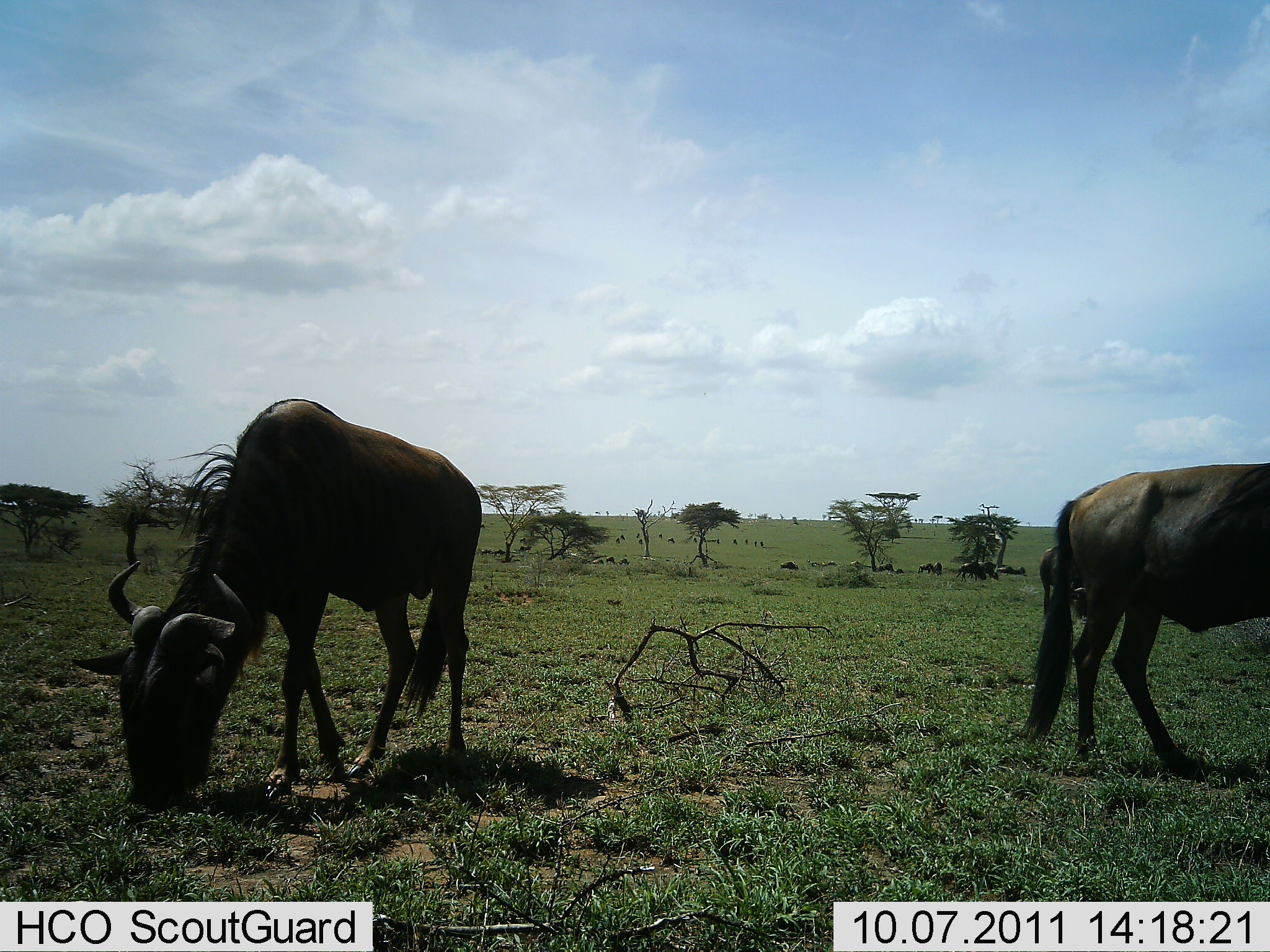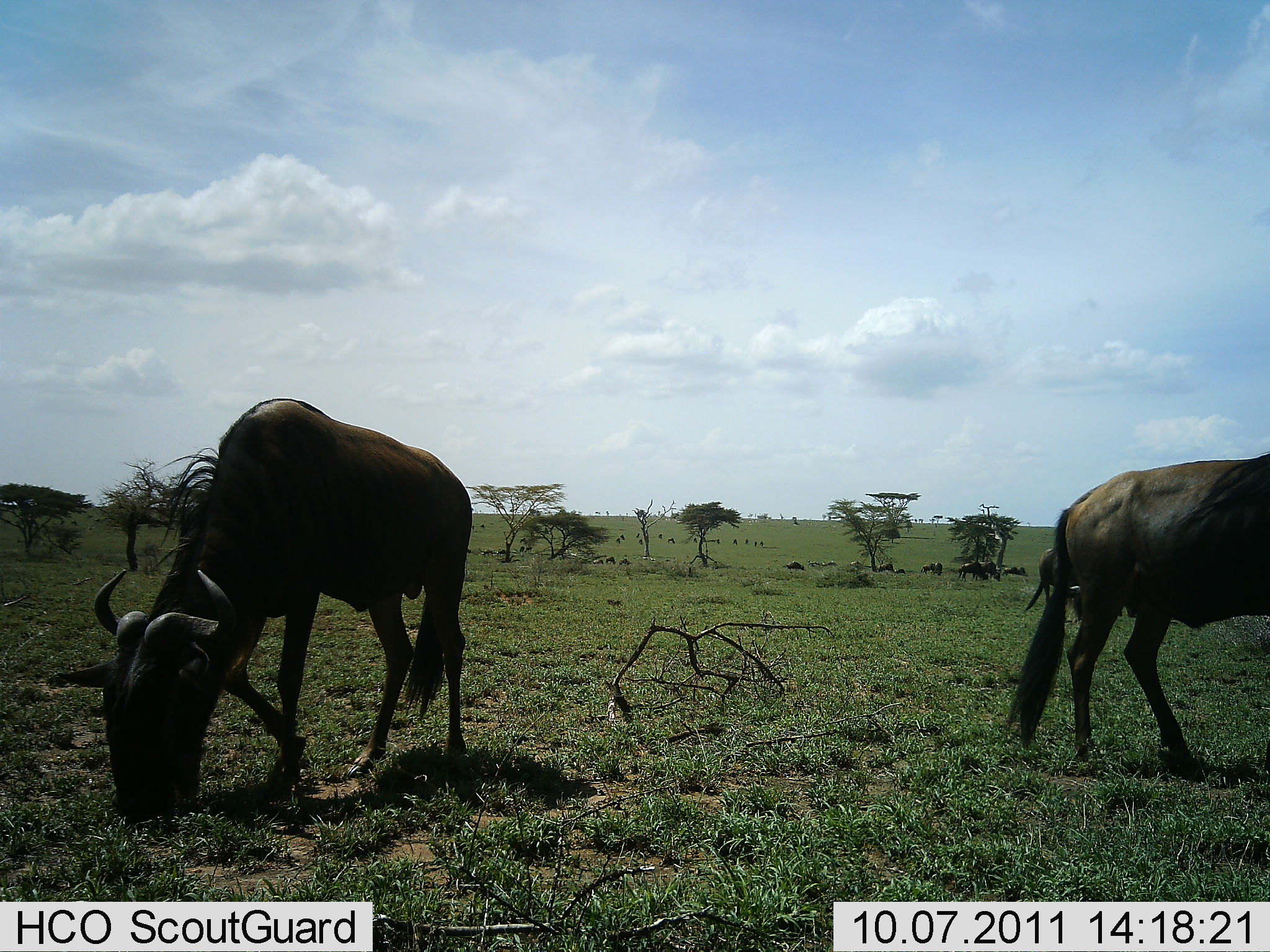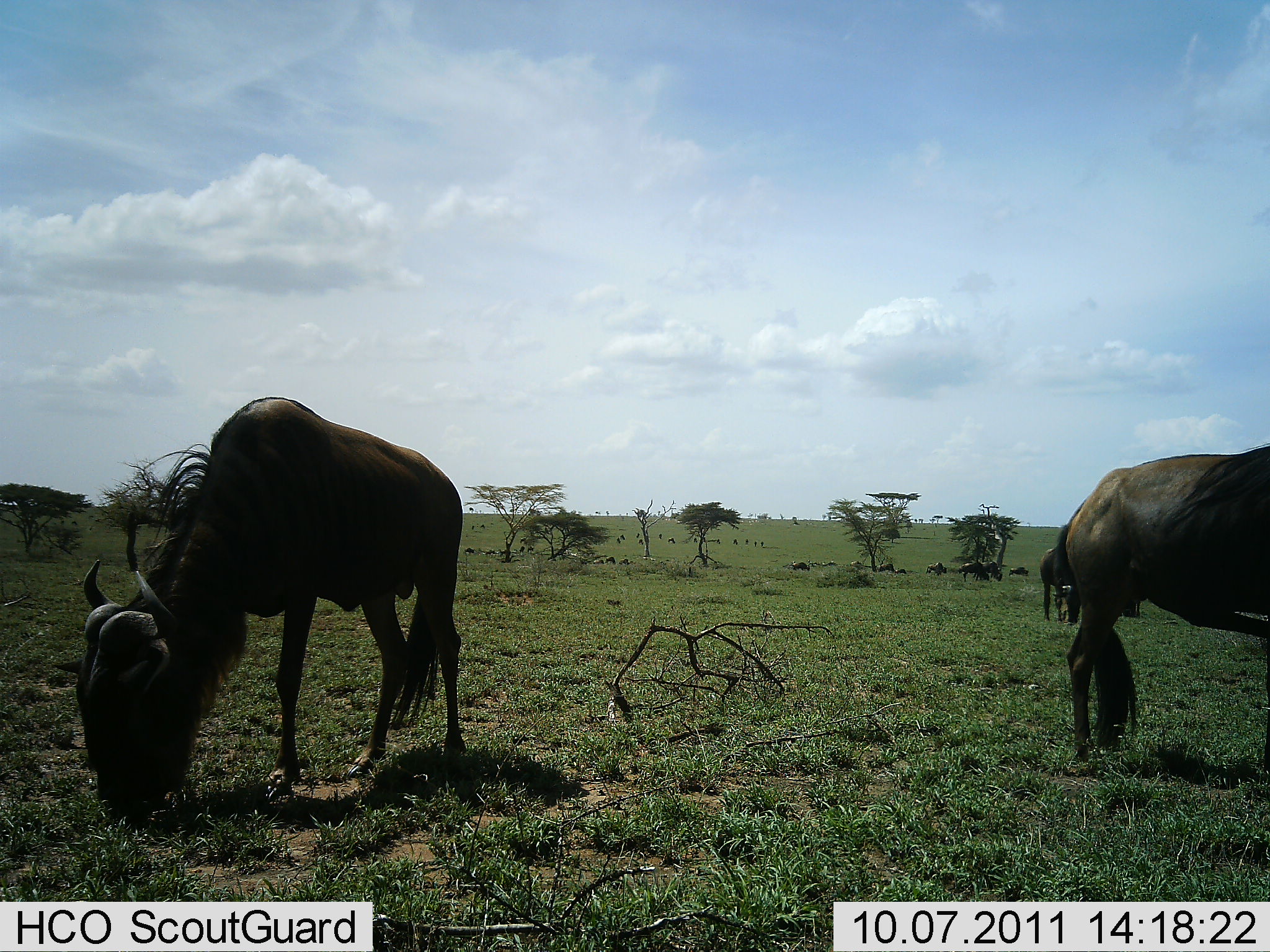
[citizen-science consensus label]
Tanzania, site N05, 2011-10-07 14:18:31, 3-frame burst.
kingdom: Animalia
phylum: Chordata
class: Mammalia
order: Artiodactyla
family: Bovidae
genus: Connochaetes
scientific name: Connochaetes taurinus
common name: blue wildebeest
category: wildebeest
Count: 11-50.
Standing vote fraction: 33%.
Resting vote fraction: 8%.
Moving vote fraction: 33%.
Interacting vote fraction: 0%.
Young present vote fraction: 0%.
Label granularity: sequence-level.